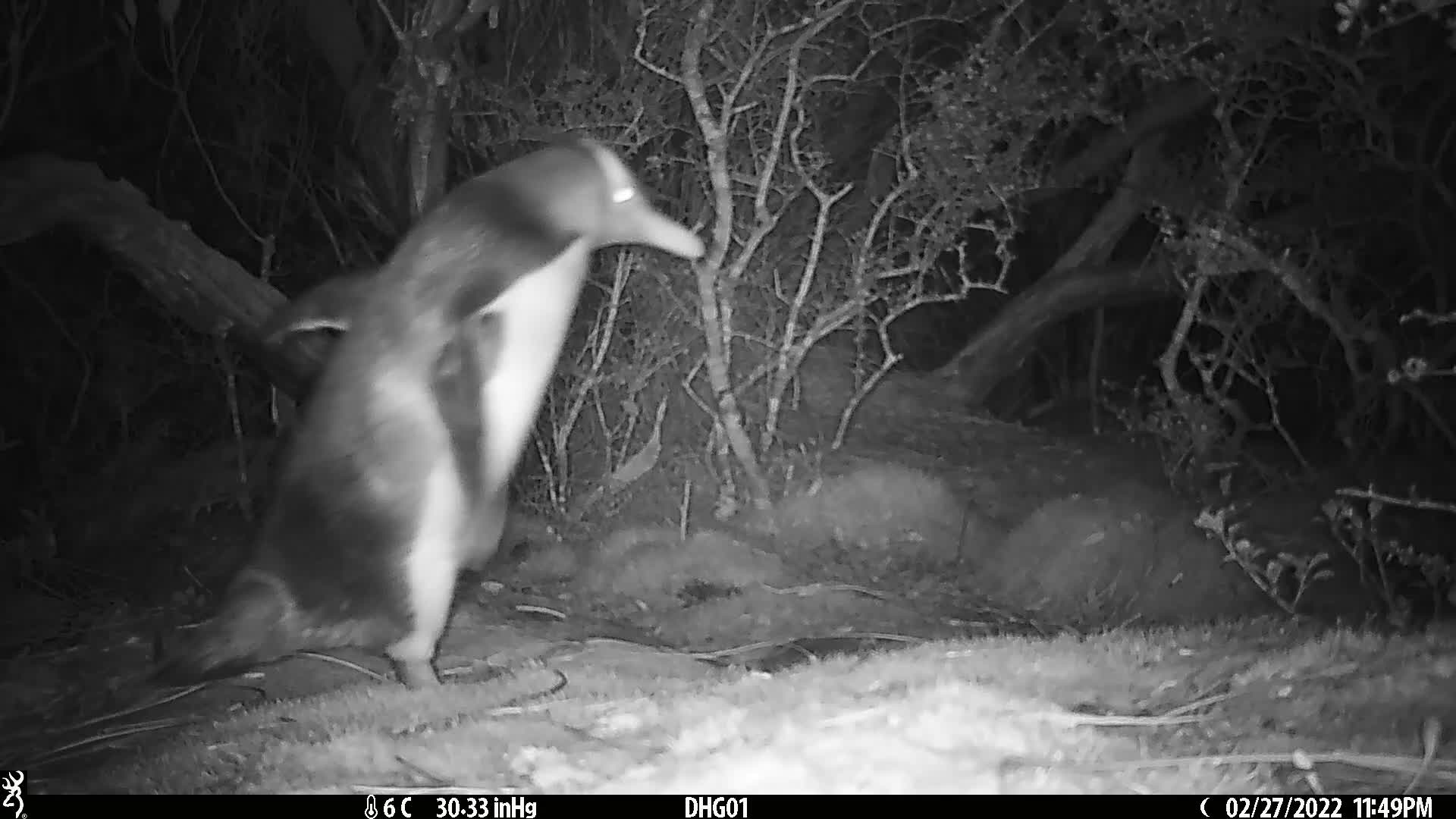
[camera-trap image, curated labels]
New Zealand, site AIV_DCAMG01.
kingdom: Animalia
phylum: Chordata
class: Aves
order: Sphenisciformes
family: Spheniscidae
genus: Megadyptes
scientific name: Megadyptes antipodes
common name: yellow-eyed penguin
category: yellow eyed penguin